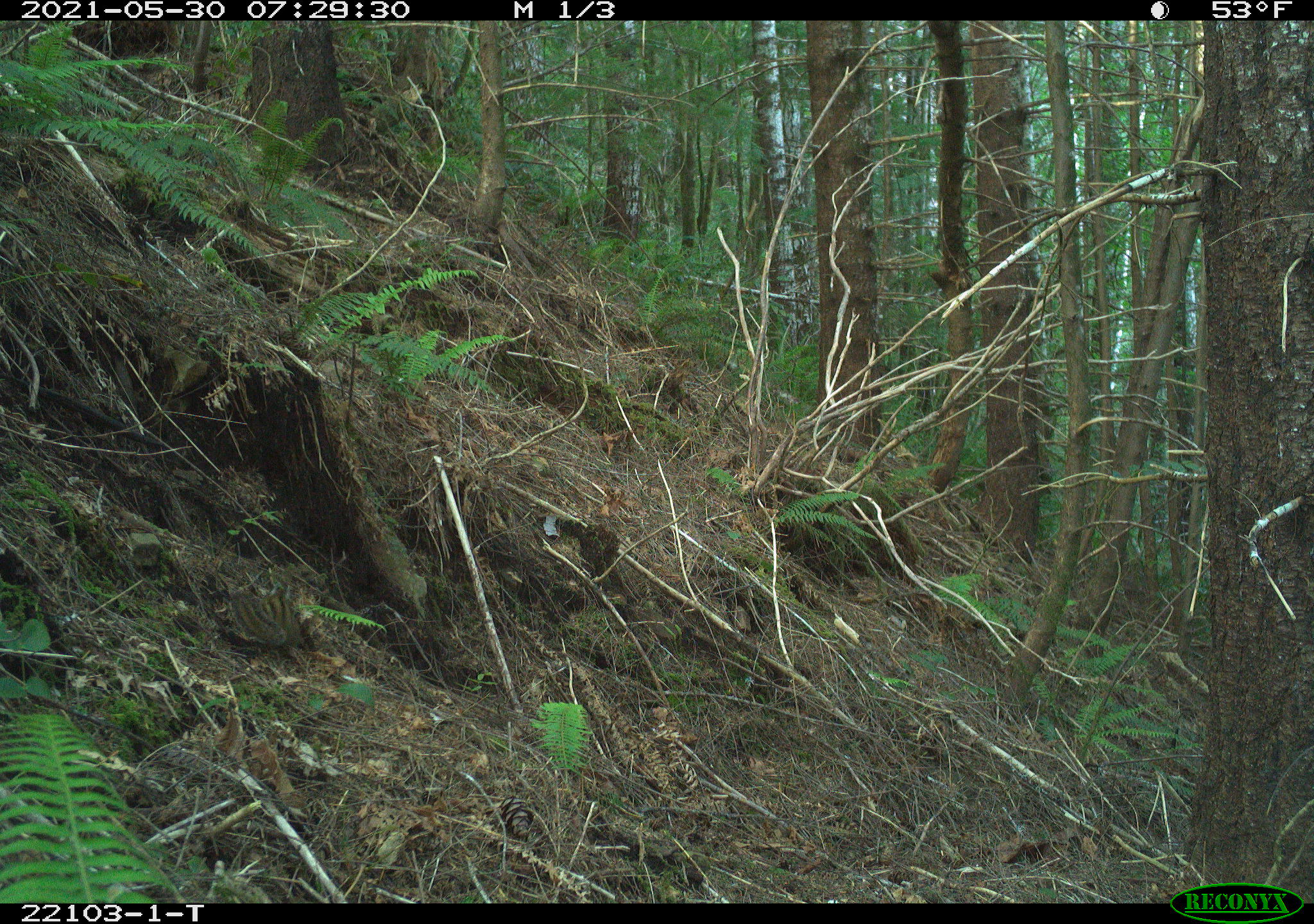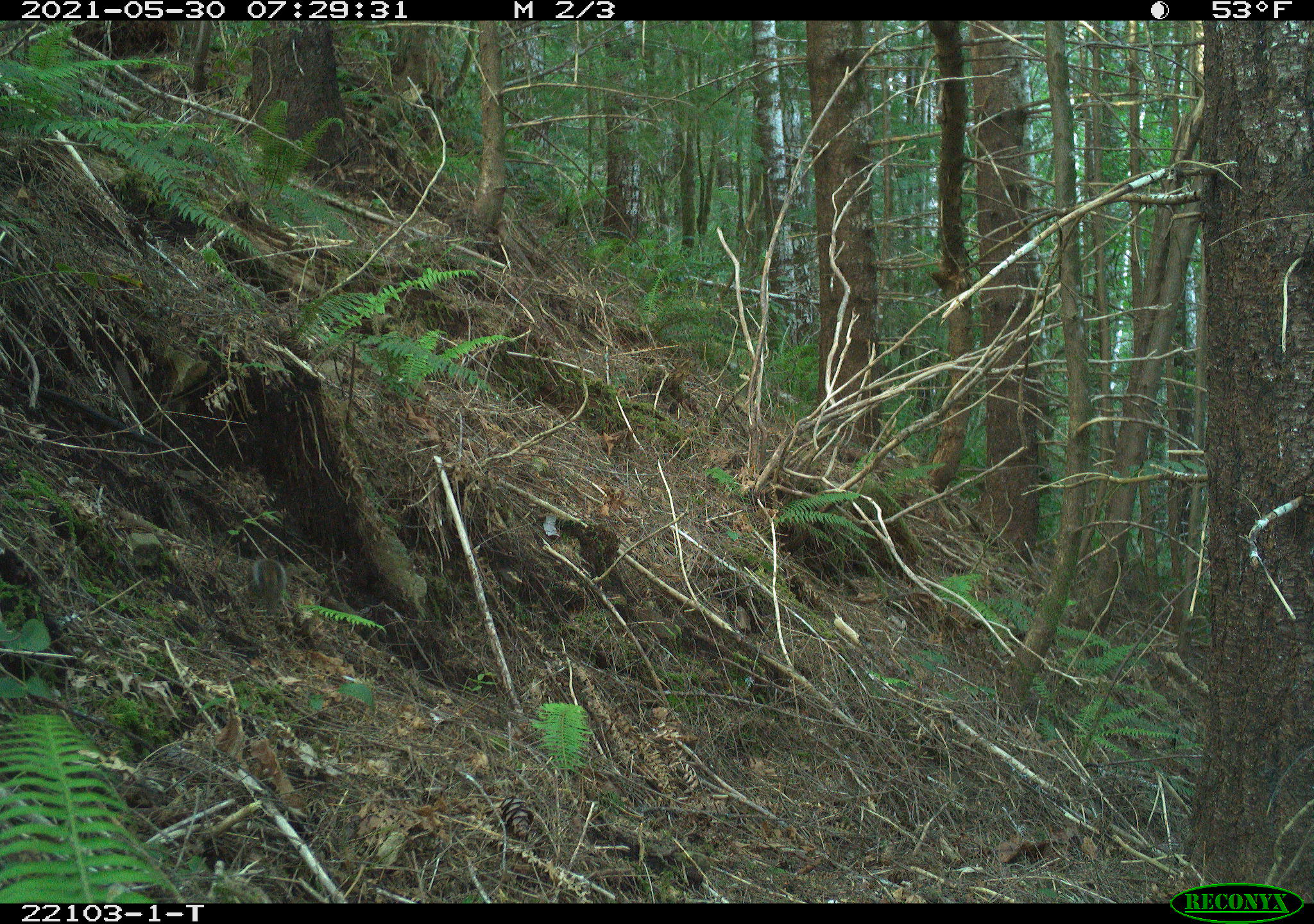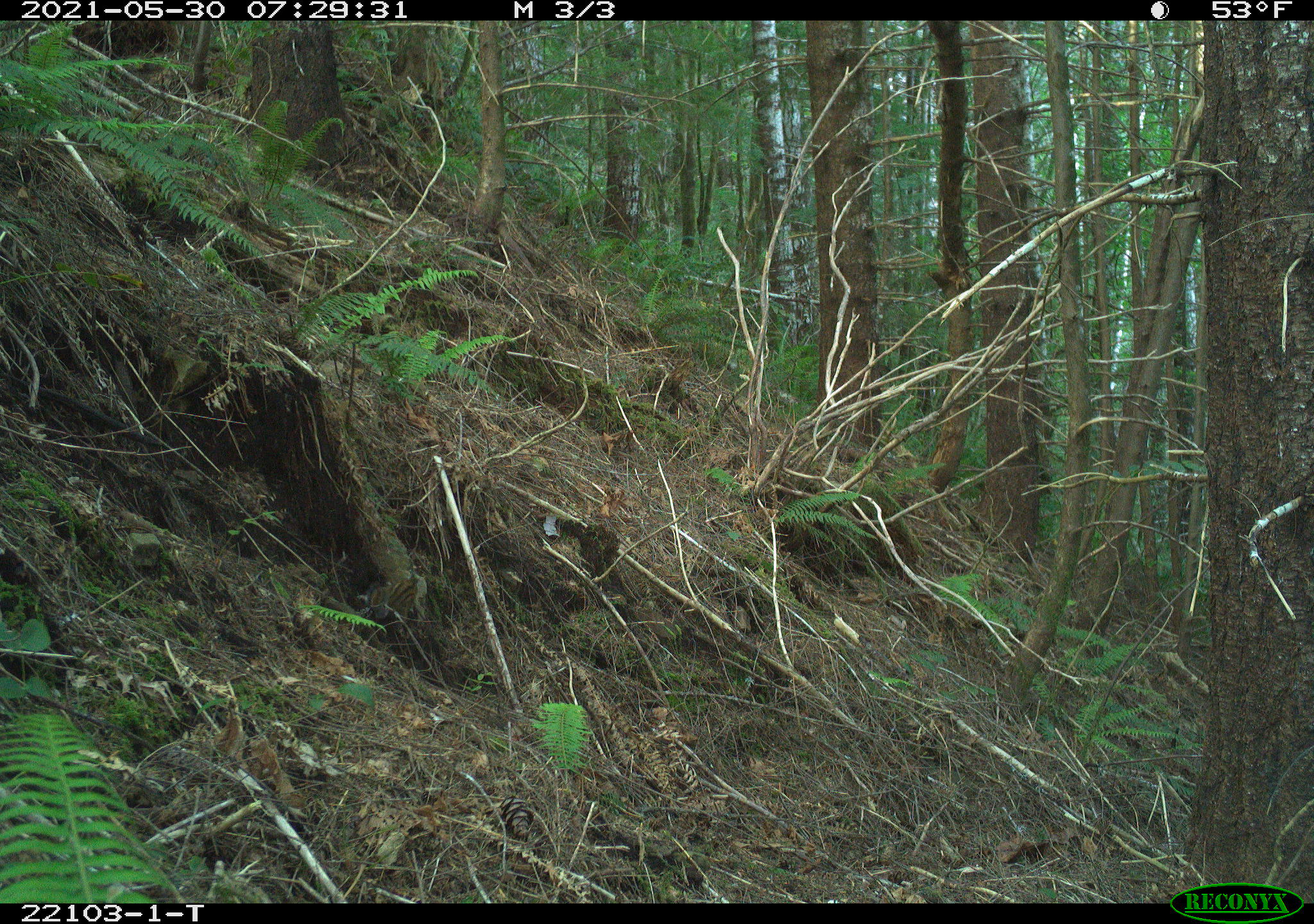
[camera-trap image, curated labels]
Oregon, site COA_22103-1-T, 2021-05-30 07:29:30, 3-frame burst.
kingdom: Animalia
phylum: Chordata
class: Mammalia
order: Rodentia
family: Sciuridae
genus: Neotamias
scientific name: Neotamias townsendii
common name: townsend's chipmunk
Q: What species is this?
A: Townsend's chipmunk (Neotamias townsendii).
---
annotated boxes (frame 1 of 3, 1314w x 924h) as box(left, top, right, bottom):
townsend's chipmunk: box(200, 568, 333, 670)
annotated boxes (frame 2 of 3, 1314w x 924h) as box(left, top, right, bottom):
townsend's chipmunk: box(219, 535, 307, 632)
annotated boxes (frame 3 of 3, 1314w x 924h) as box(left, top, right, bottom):
townsend's chipmunk: box(340, 552, 449, 638)